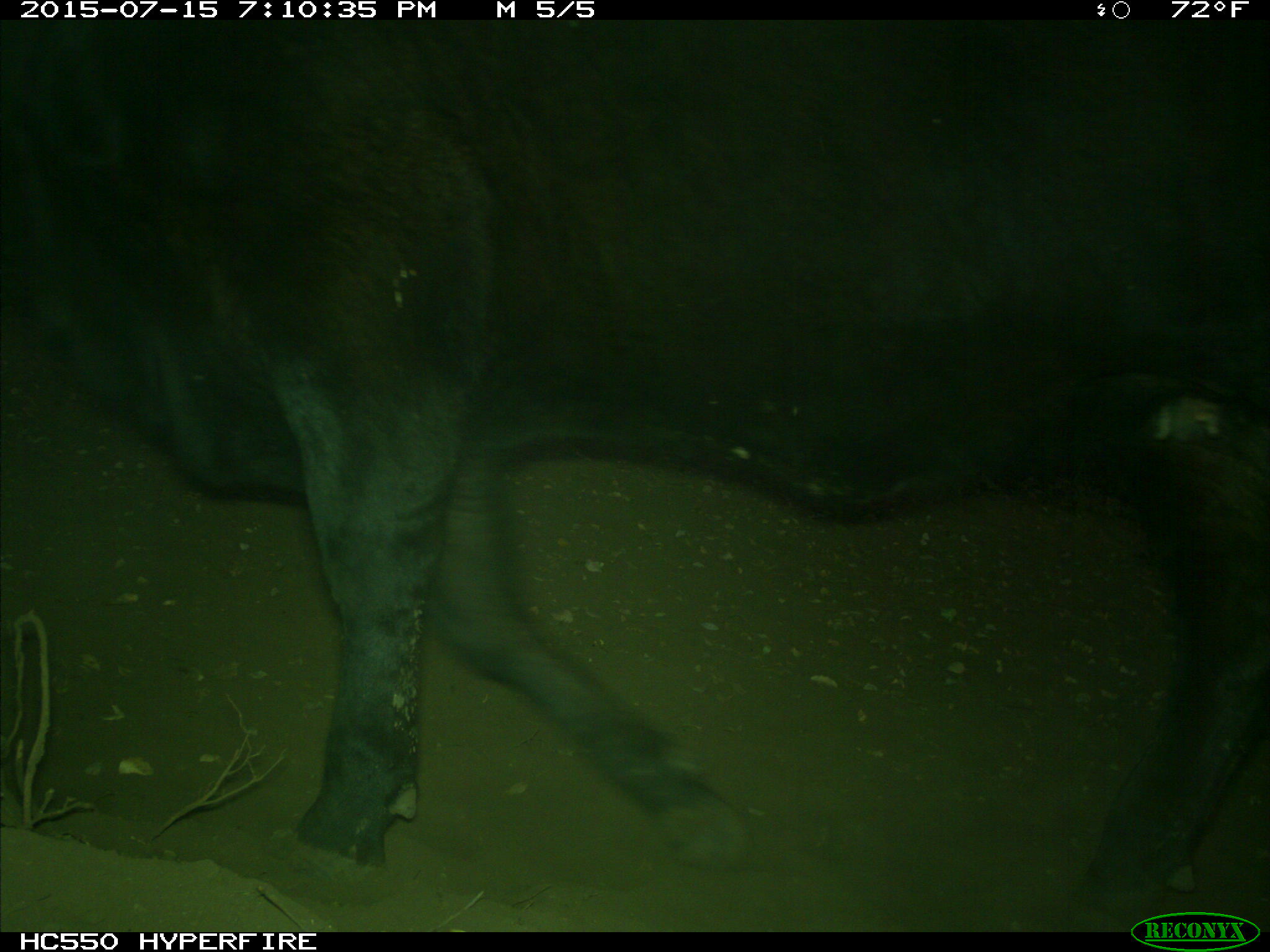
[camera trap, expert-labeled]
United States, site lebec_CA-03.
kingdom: Animalia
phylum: Chordata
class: Mammalia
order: Artiodactyla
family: Bovidae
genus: Bos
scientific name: Bos taurus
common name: domestic cow